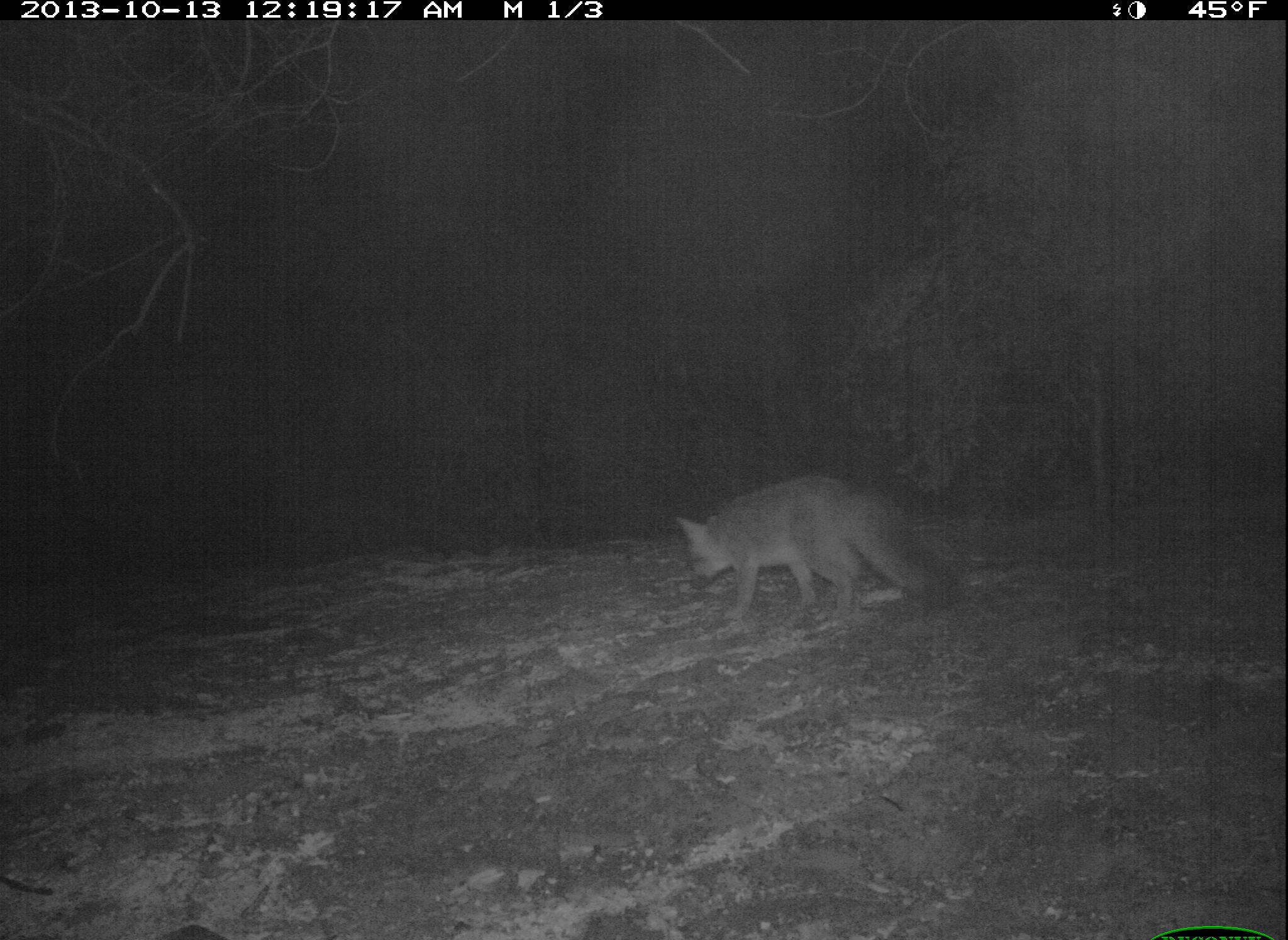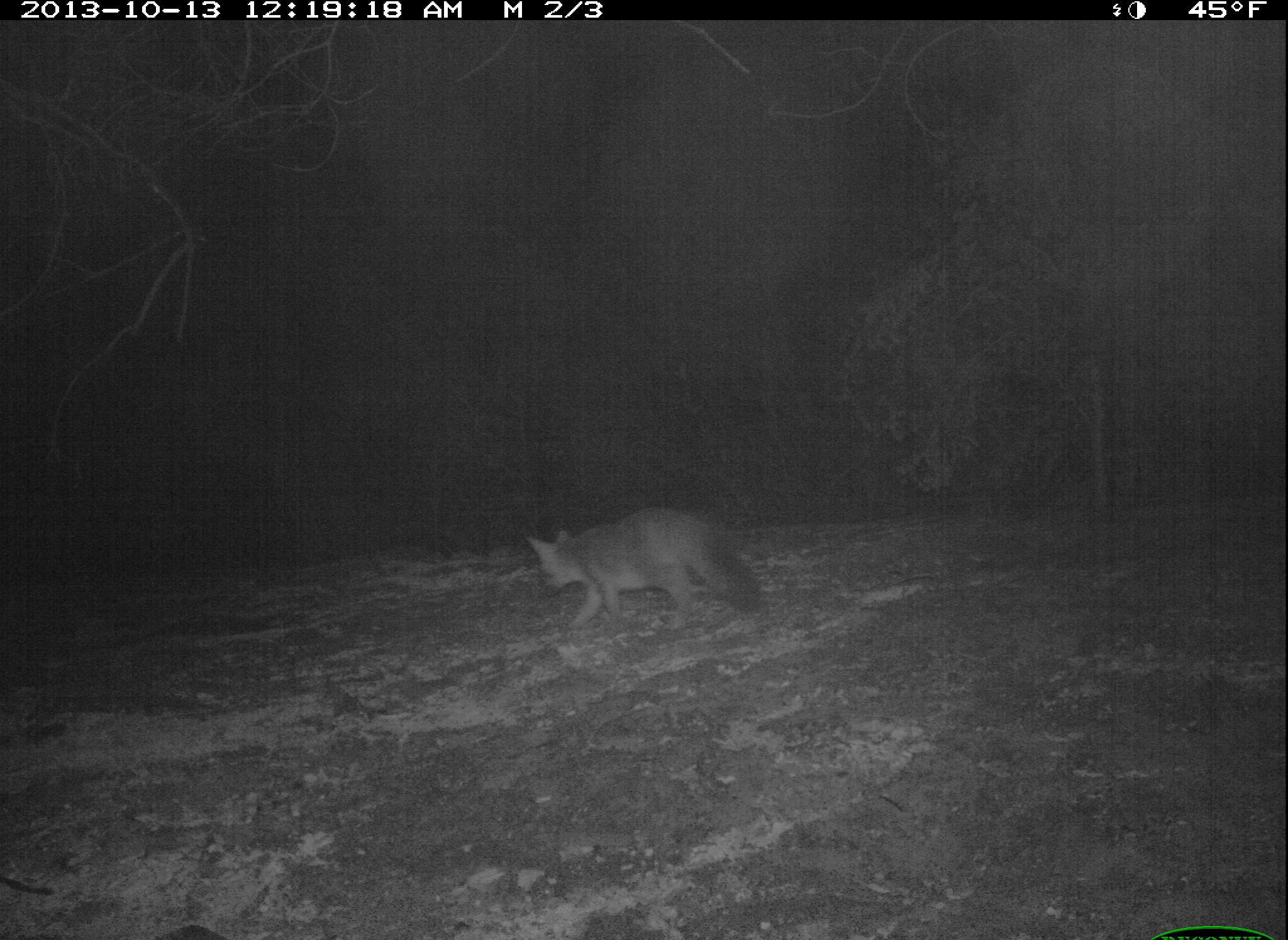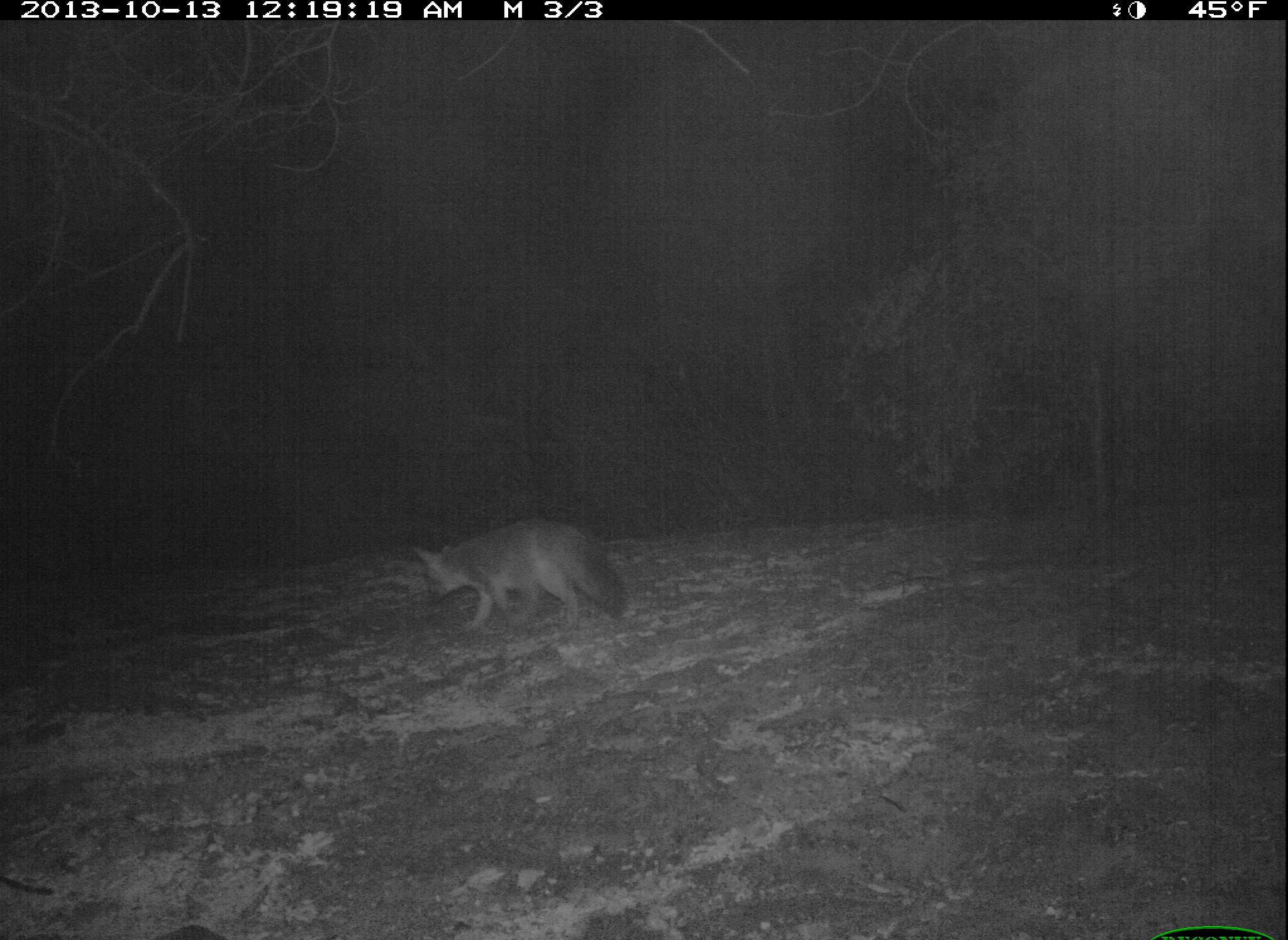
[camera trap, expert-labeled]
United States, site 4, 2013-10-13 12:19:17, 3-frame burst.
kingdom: Animalia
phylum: Chordata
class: Mammalia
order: Carnivora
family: Canidae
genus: Urocyon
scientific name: Urocyon cinereoargenteus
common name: gray fox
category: fox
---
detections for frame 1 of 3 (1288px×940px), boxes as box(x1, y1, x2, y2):
fox: box(674, 475, 951, 623)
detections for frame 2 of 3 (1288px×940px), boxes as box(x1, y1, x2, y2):
fox: box(524, 508, 764, 634)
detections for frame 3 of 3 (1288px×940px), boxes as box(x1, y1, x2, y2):
fox: box(413, 520, 630, 633)